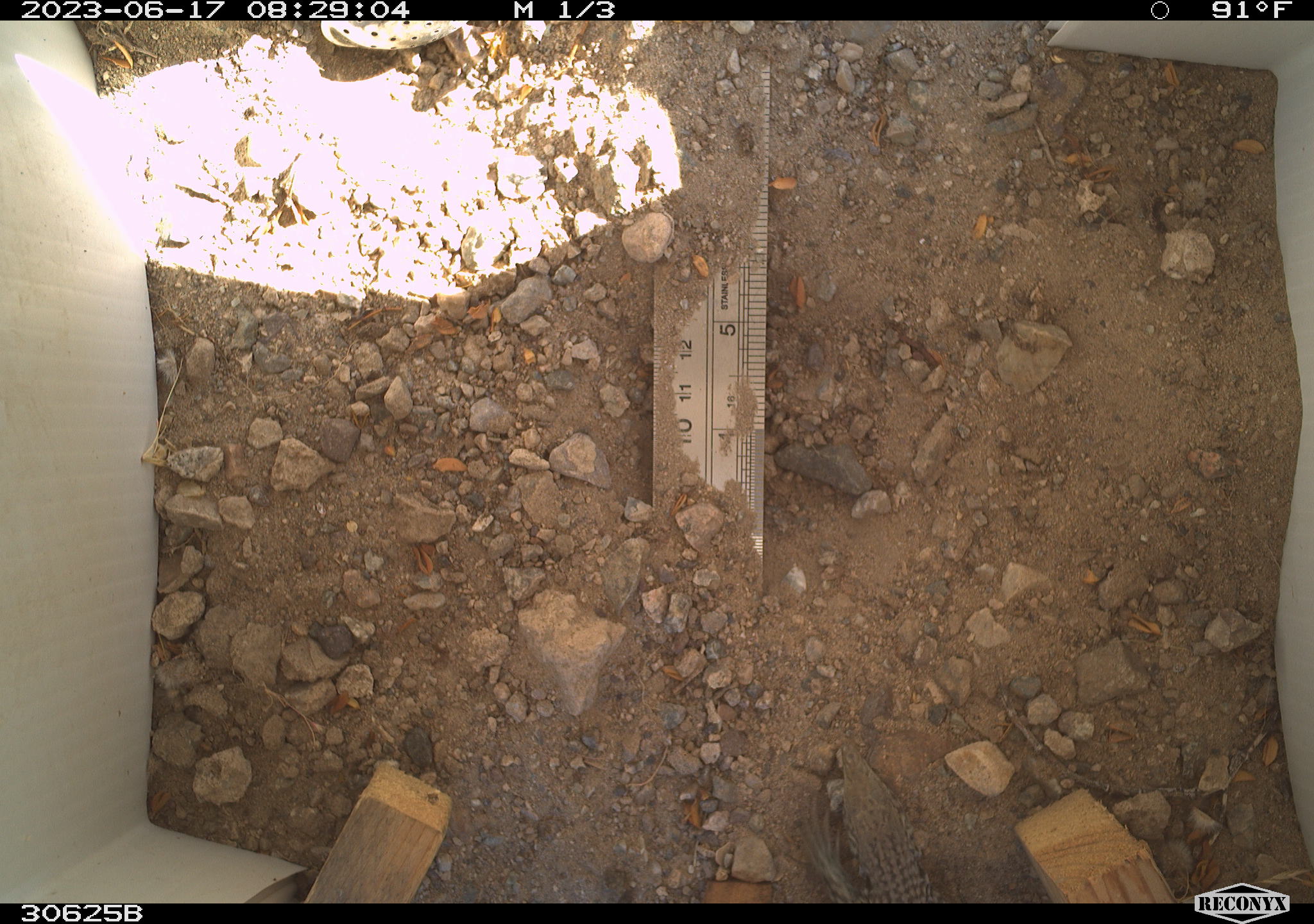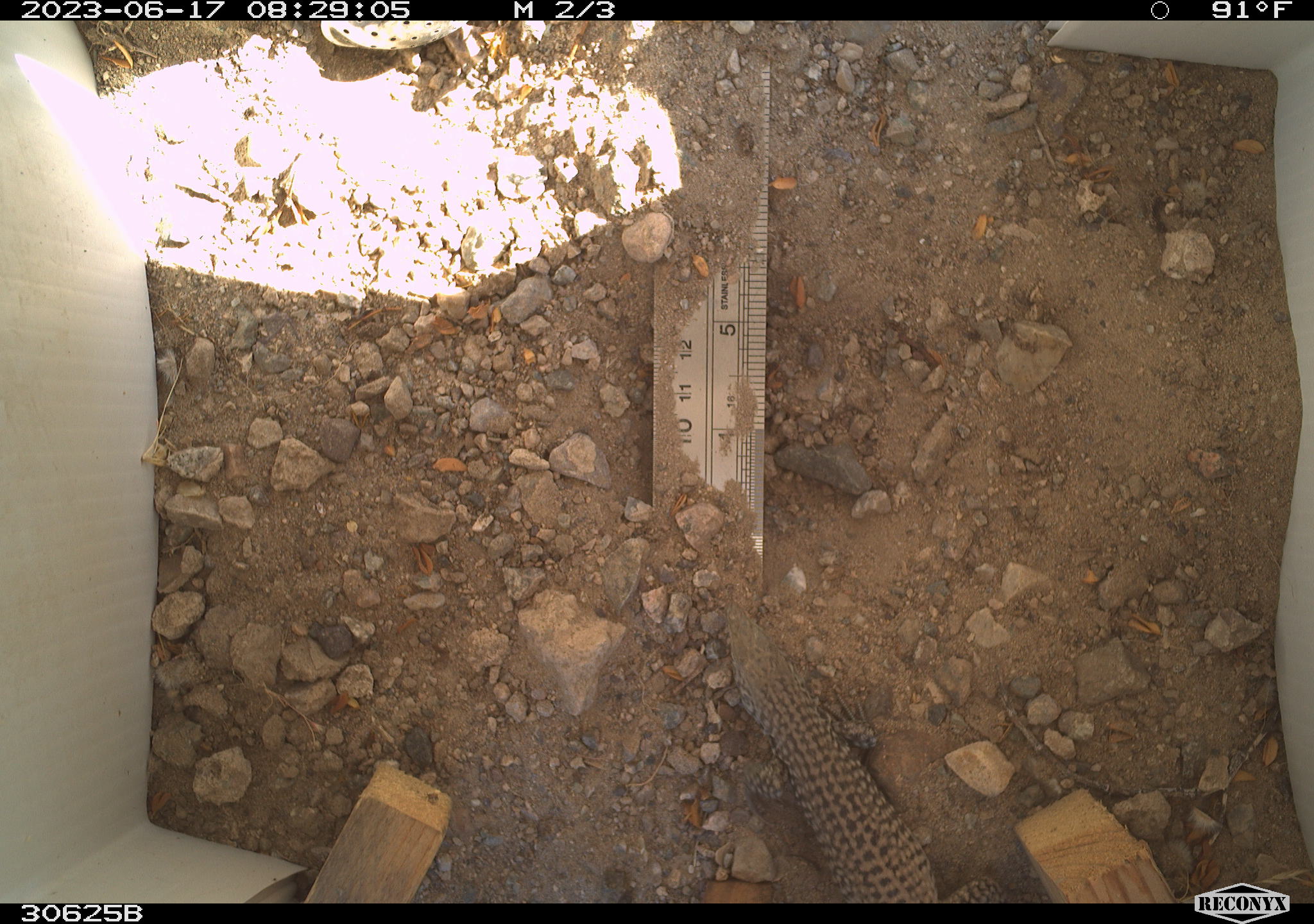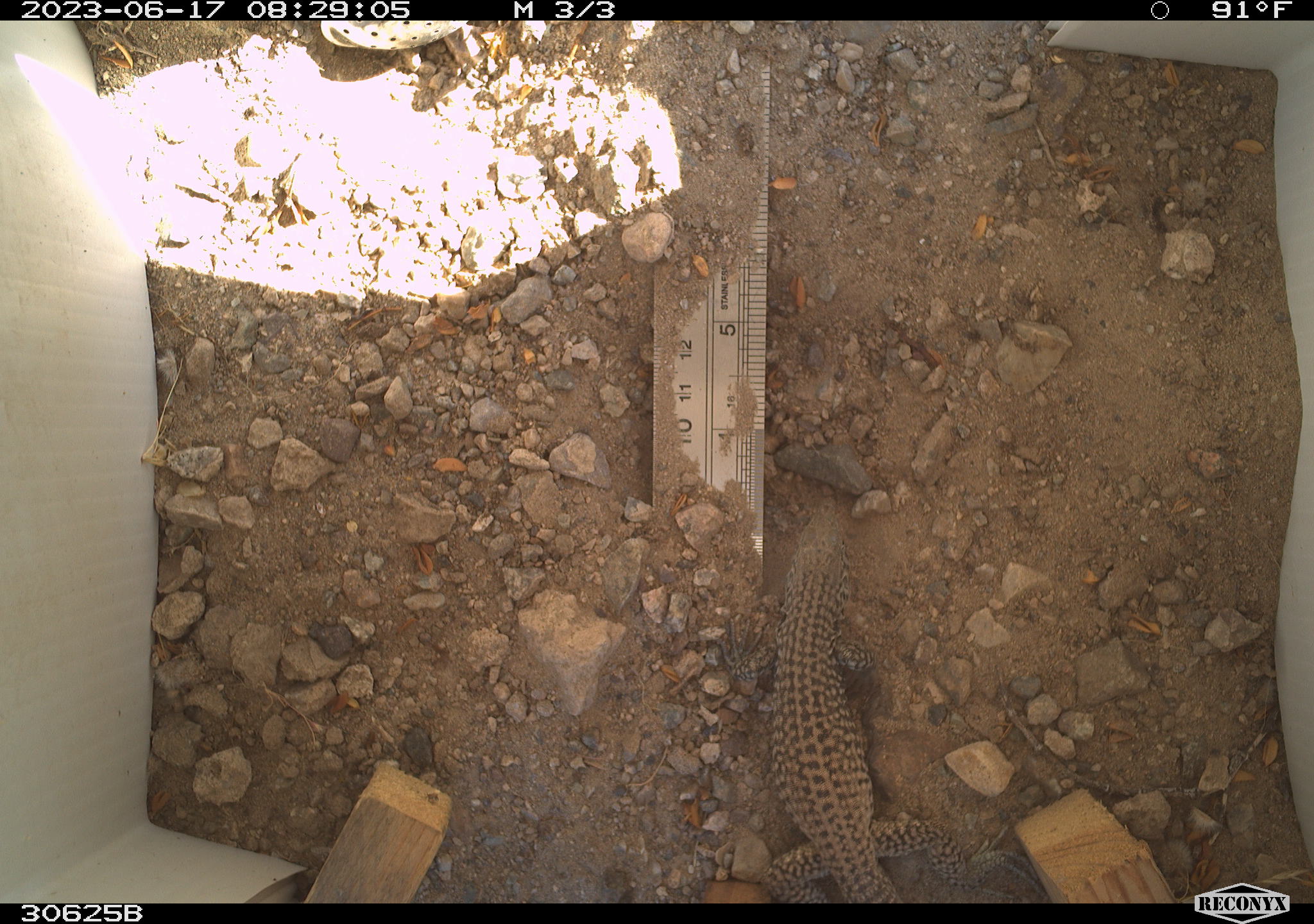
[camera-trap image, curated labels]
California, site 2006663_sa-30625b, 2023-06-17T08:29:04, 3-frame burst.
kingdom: Animalia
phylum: Chordata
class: Reptilia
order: Squamata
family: Teiidae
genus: Aspidoscelis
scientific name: Aspidoscelis tigris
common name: western whiptail